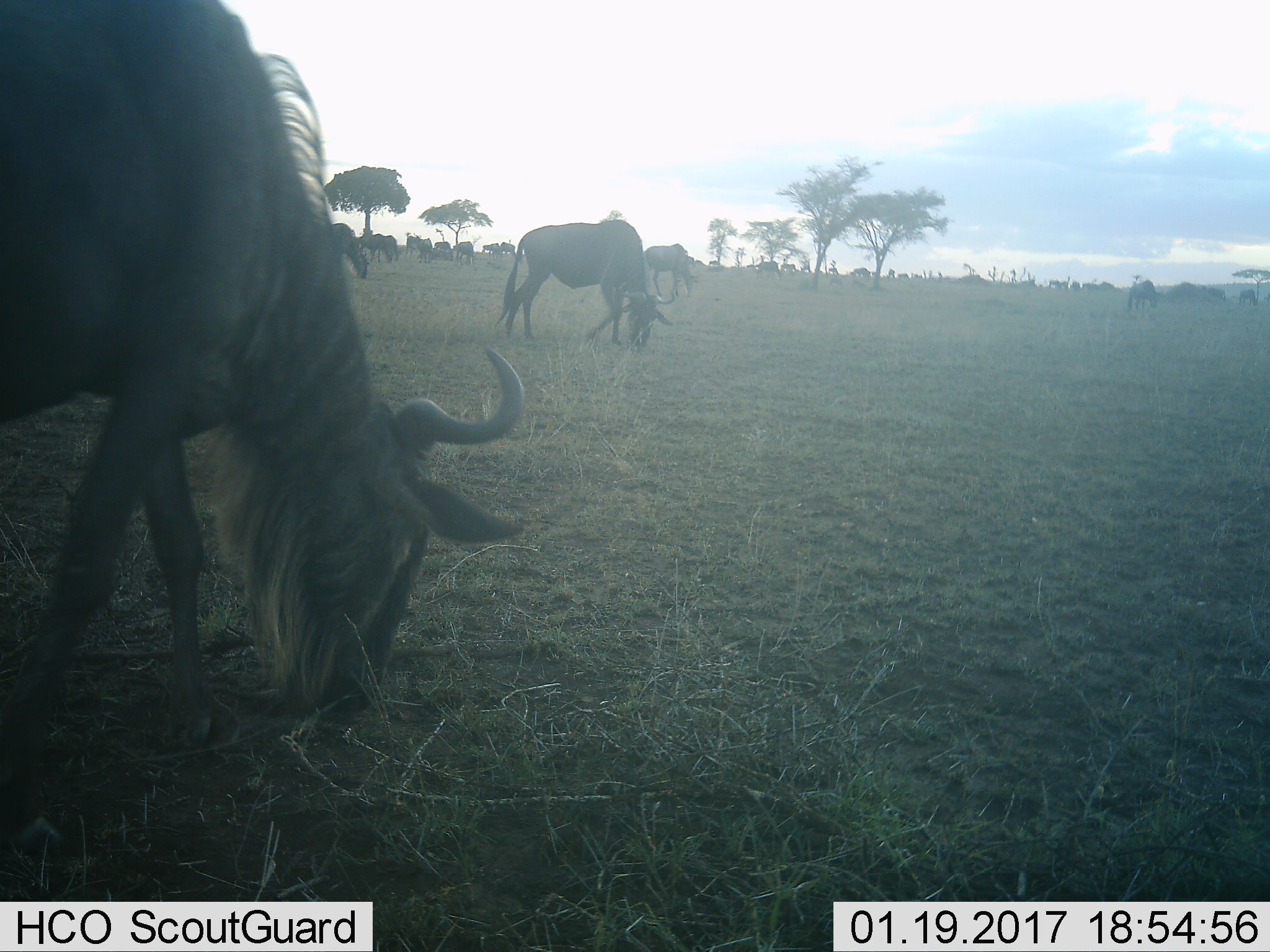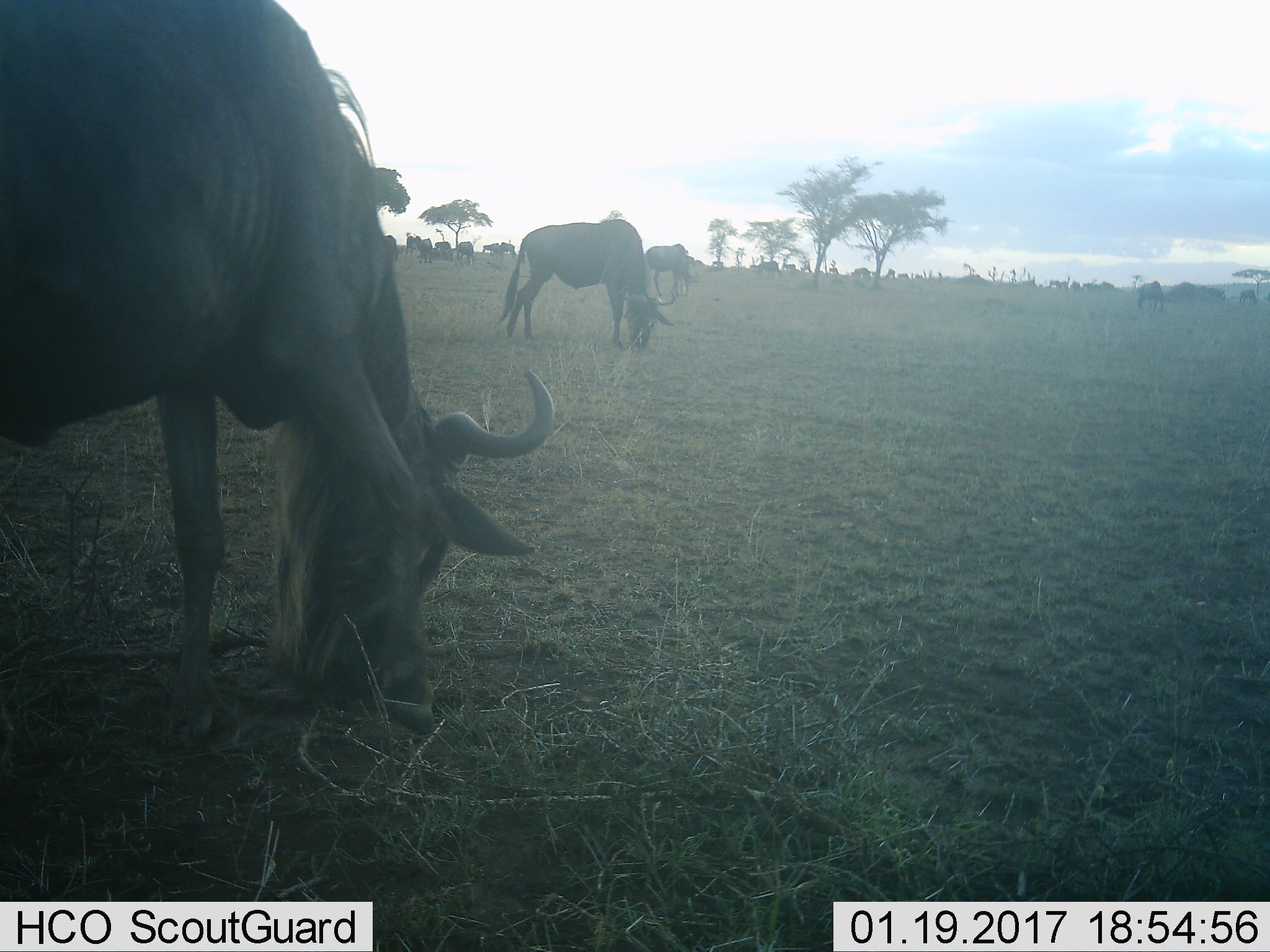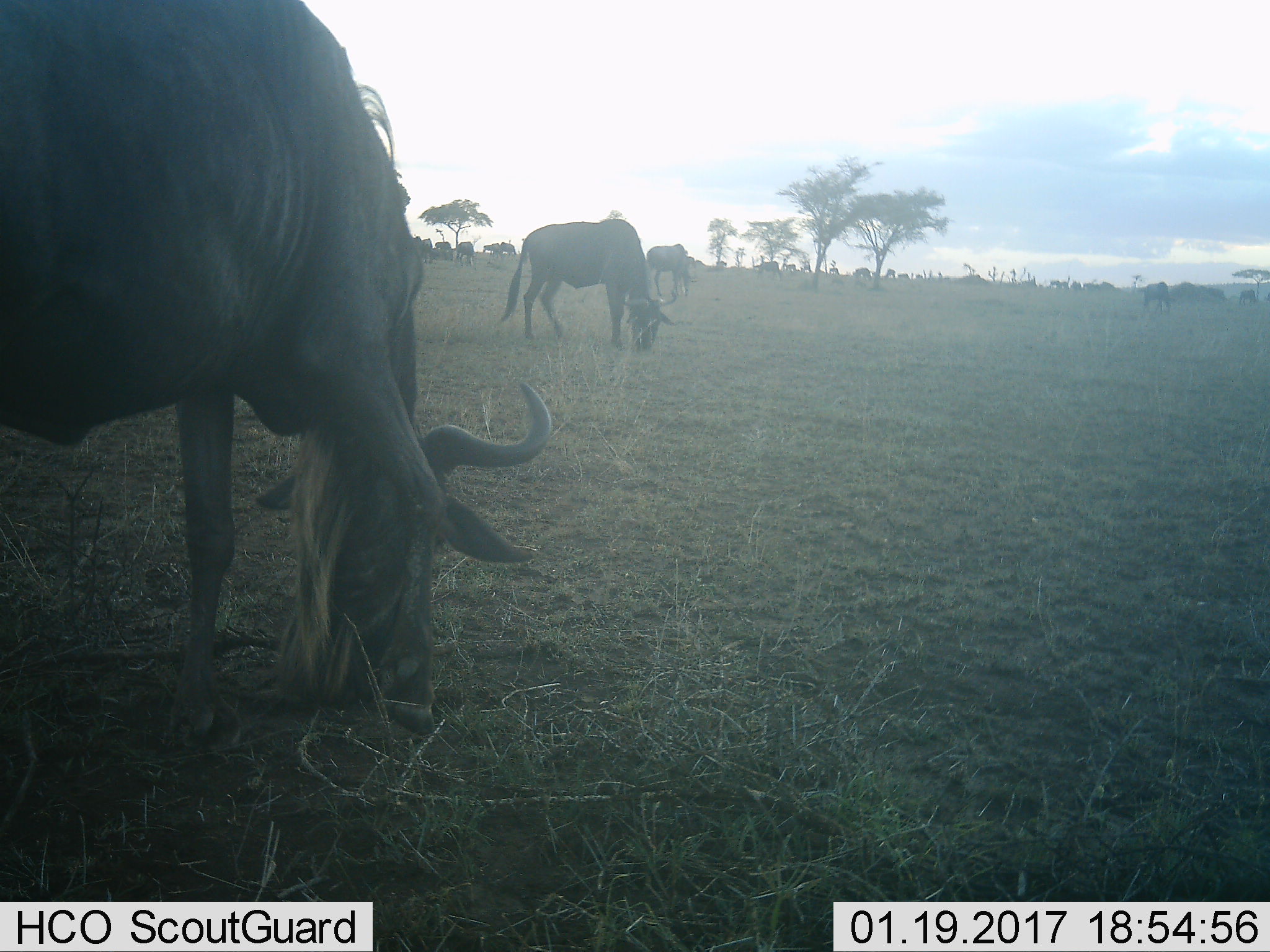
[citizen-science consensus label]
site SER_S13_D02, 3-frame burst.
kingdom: Animalia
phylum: Chordata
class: Mammalia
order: Artiodactyla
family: Bovidae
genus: Connochaetes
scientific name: Connochaetes taurinus taurinus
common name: blue wildebeest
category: wildebeestblue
Wildebeestblue (blue wildebeest) (Connochaetes taurinus taurinus), count 11-50. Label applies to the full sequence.